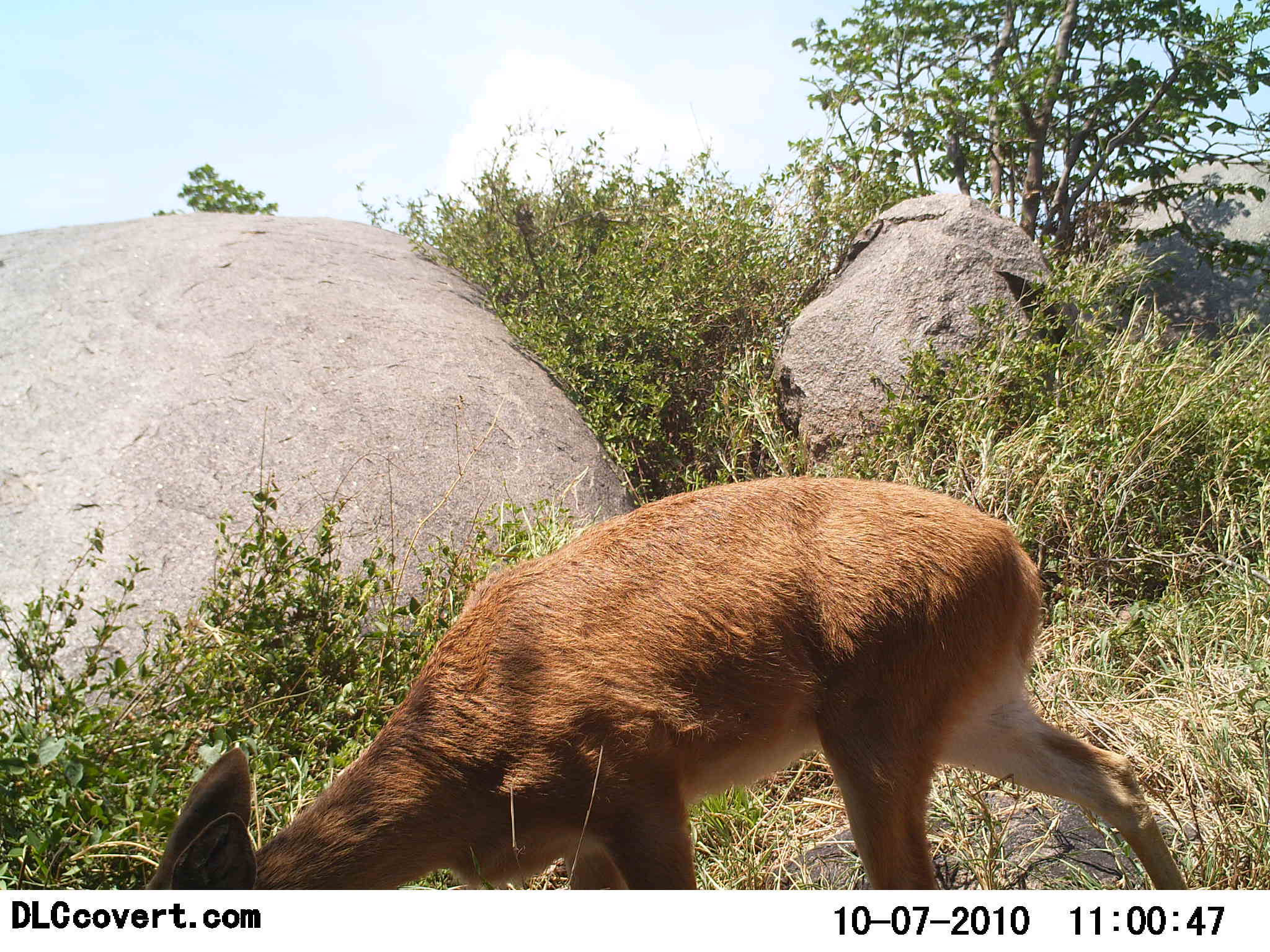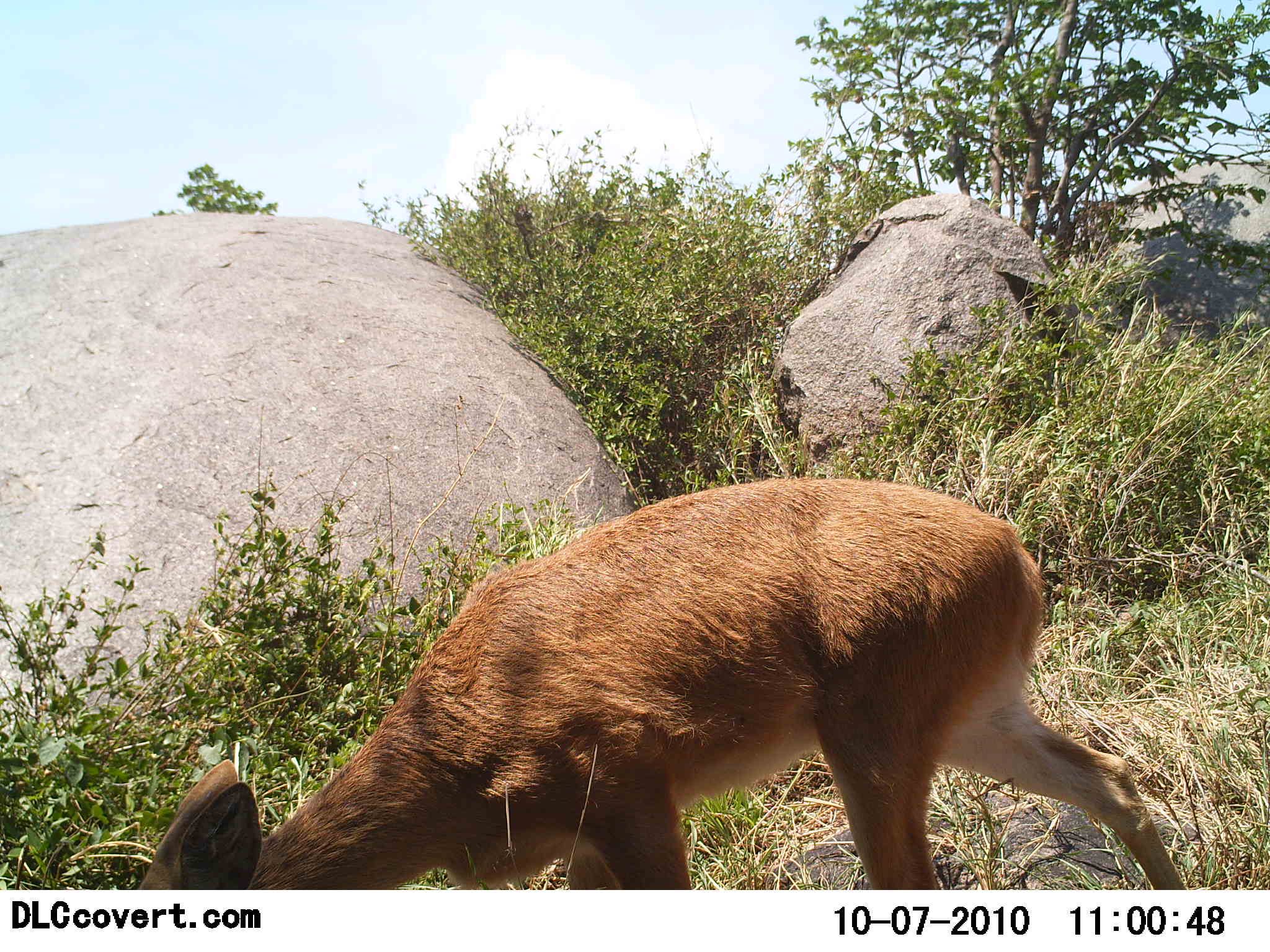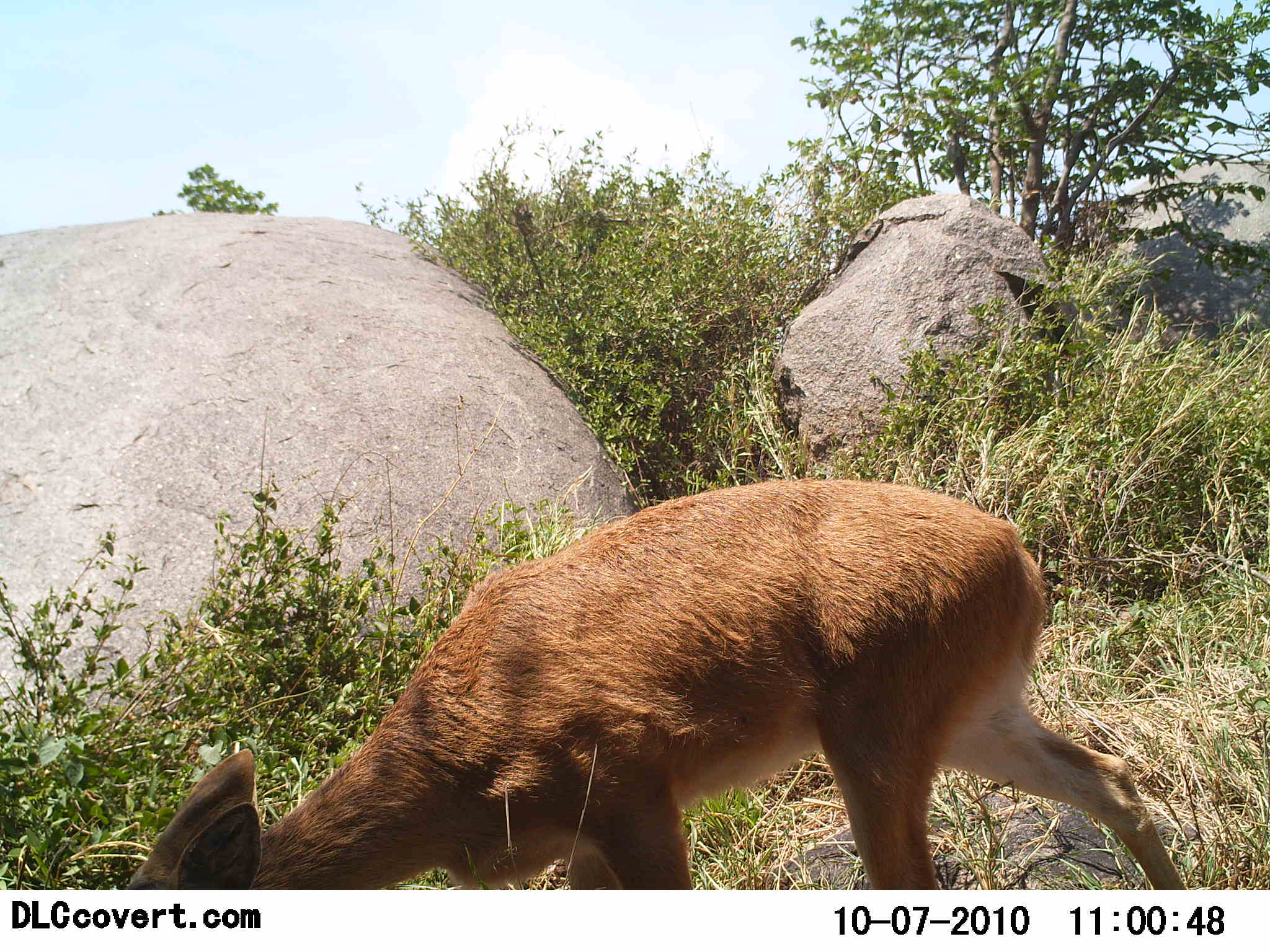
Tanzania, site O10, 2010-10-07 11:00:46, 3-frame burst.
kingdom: Animalia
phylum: Chordata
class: Mammalia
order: Artiodactyla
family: Bovidae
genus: Redunca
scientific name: Redunca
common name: reedbuck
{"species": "reedbuck (Redunca)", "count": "1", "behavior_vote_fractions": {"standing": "23%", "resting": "0%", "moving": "0%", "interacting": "0%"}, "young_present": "0%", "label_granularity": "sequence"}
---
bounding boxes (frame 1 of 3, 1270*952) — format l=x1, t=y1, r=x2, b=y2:
animal: l=148, t=476, r=1191, b=889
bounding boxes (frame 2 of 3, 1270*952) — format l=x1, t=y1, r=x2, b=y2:
animal: l=134, t=476, r=1188, b=890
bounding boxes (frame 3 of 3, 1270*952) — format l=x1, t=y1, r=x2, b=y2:
animal: l=127, t=473, r=1189, b=890